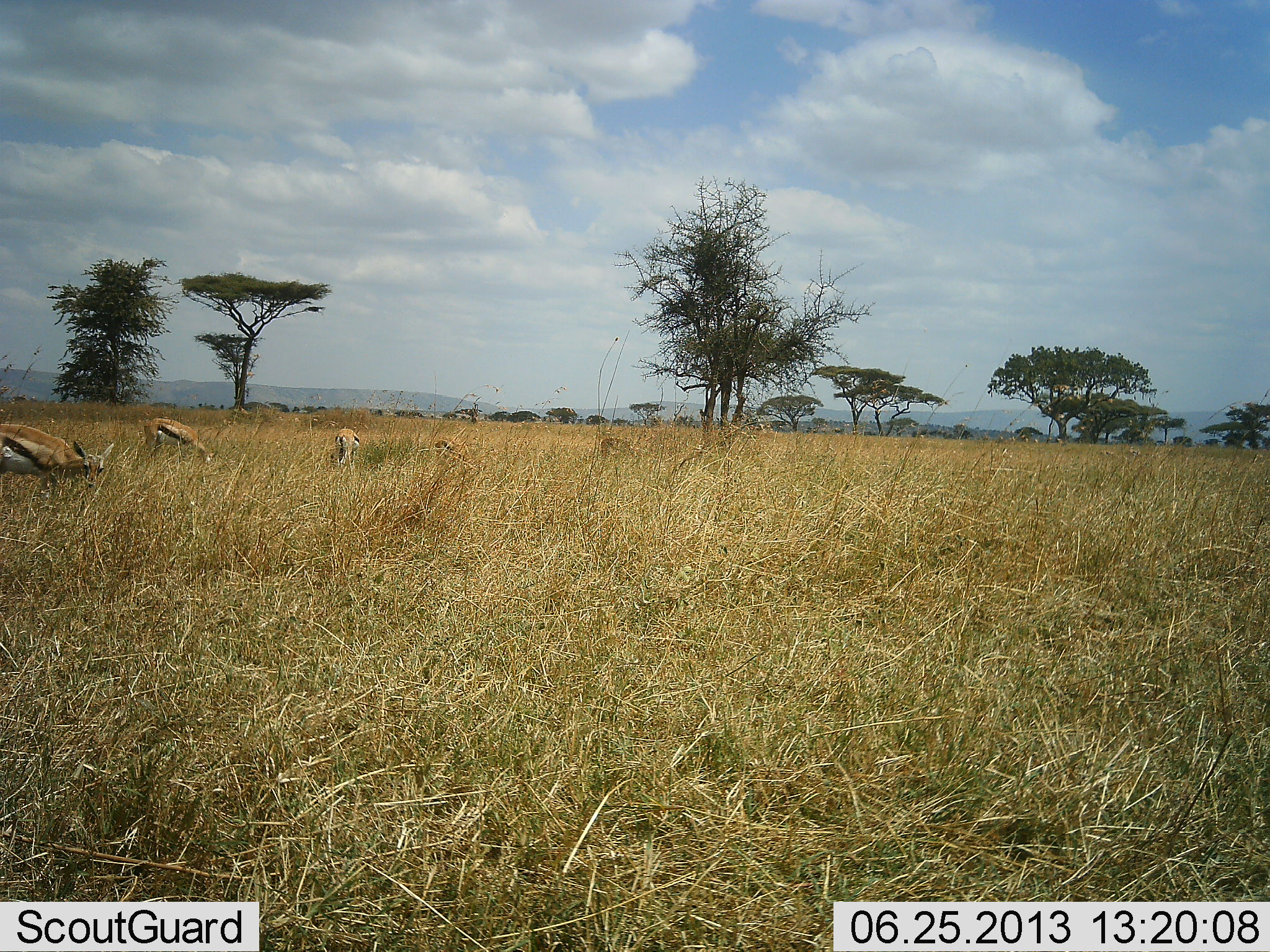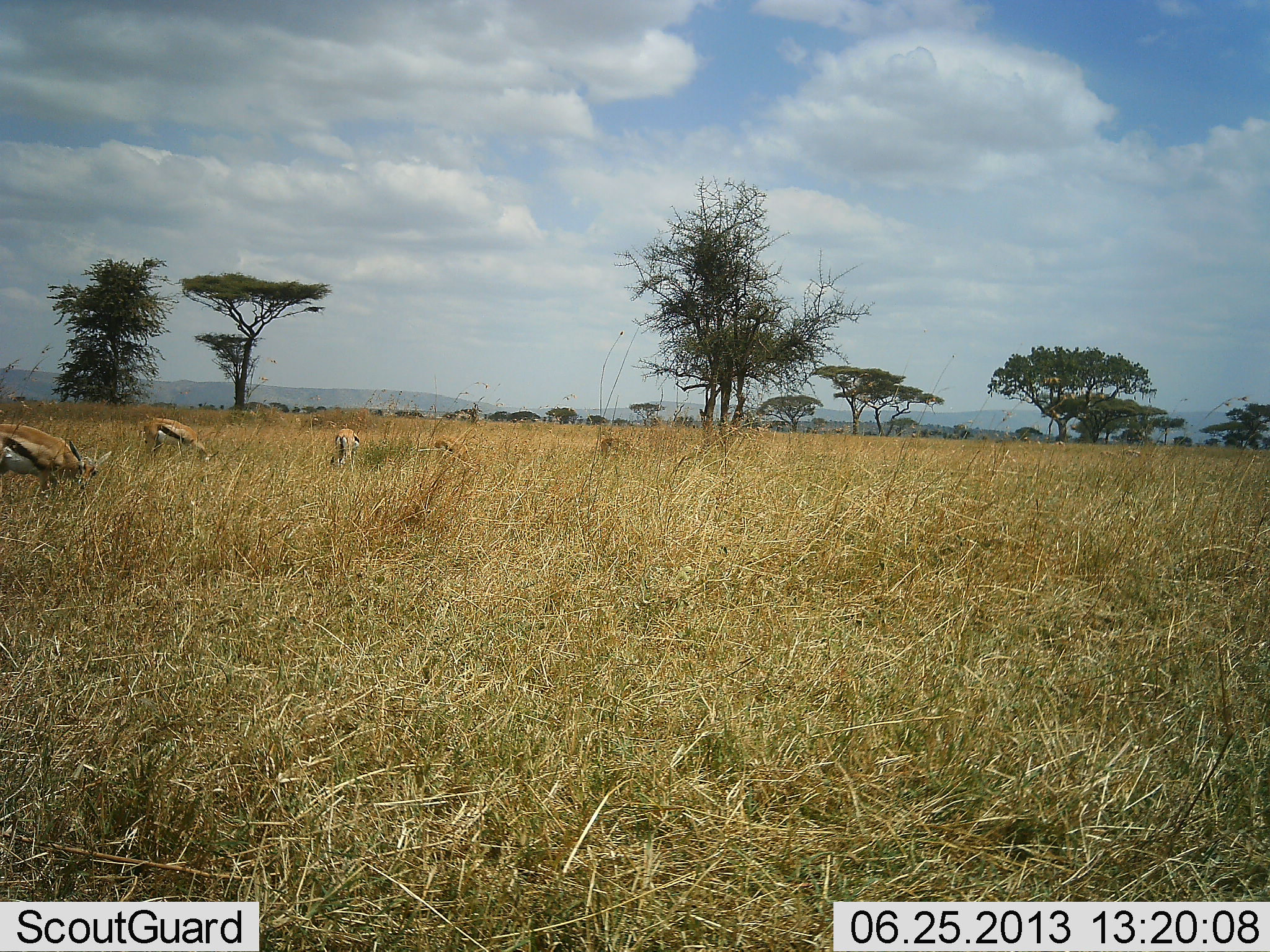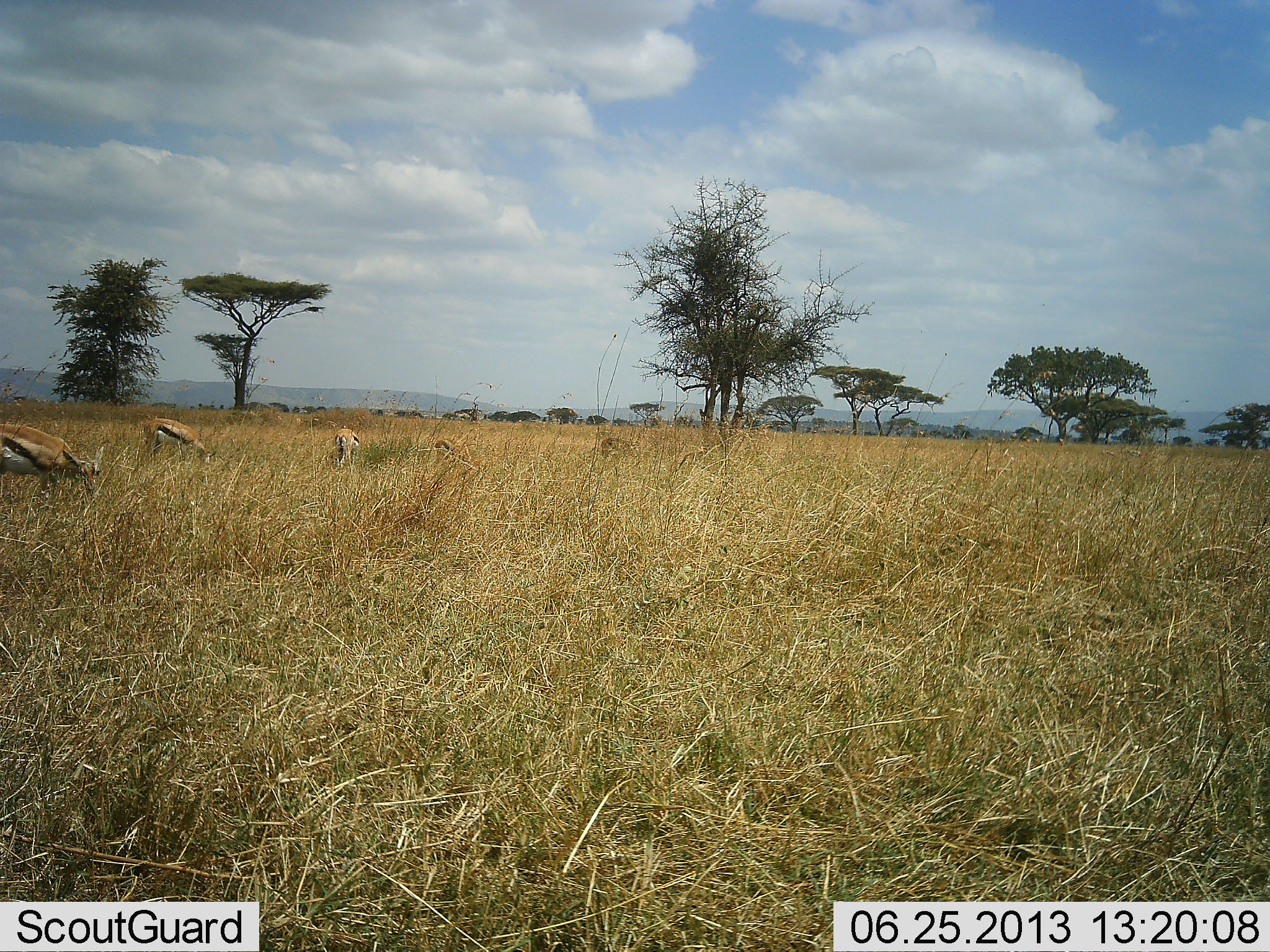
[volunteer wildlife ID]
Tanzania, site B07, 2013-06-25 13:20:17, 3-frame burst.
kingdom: Animalia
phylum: Chordata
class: Mammalia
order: Artiodactyla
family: Bovidae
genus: Eudorcas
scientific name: Eudorcas thomsonii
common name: thomson's gazelle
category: gazellethomsons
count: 4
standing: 45%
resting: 0%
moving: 6%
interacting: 0%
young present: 0%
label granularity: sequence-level